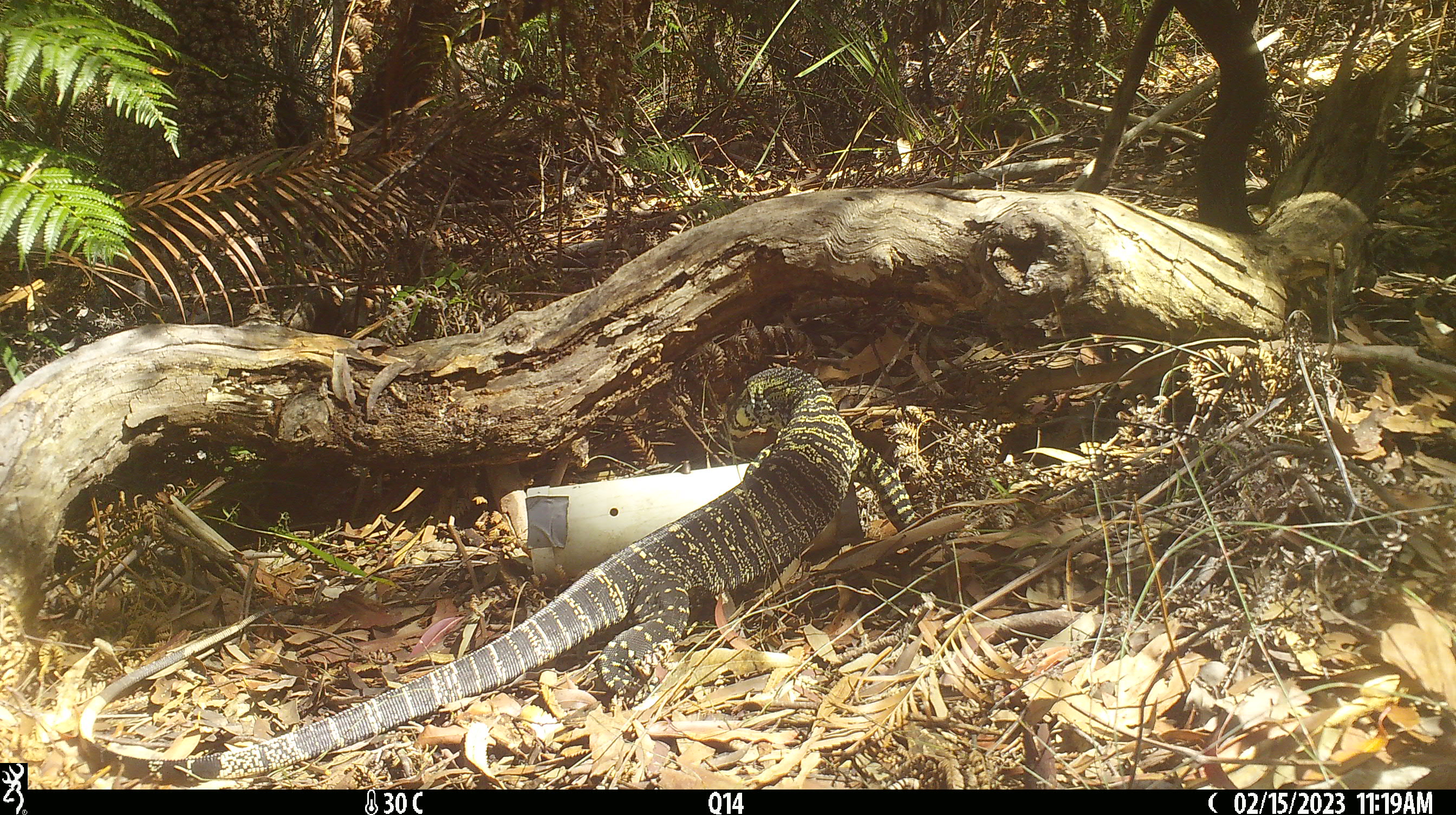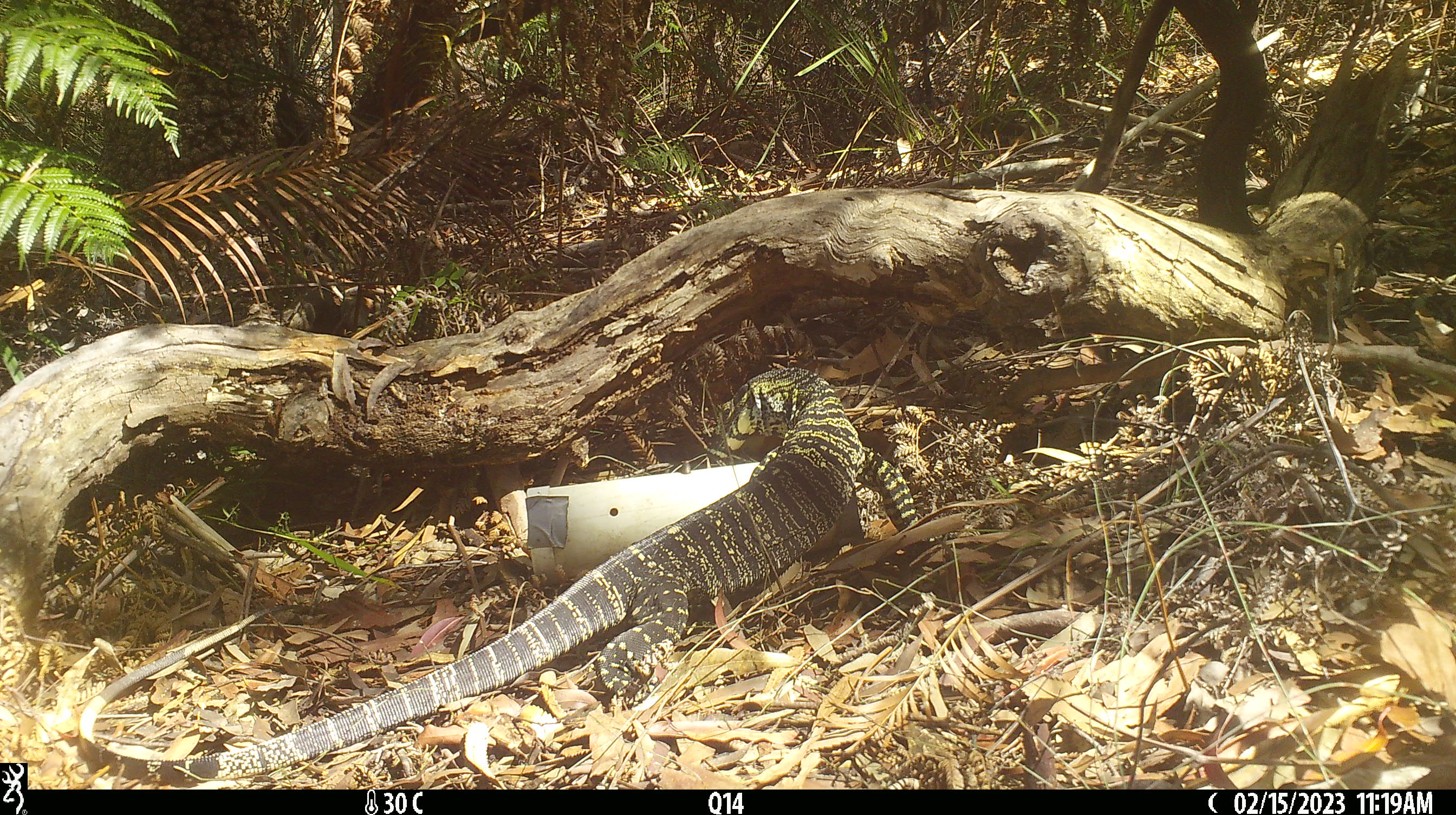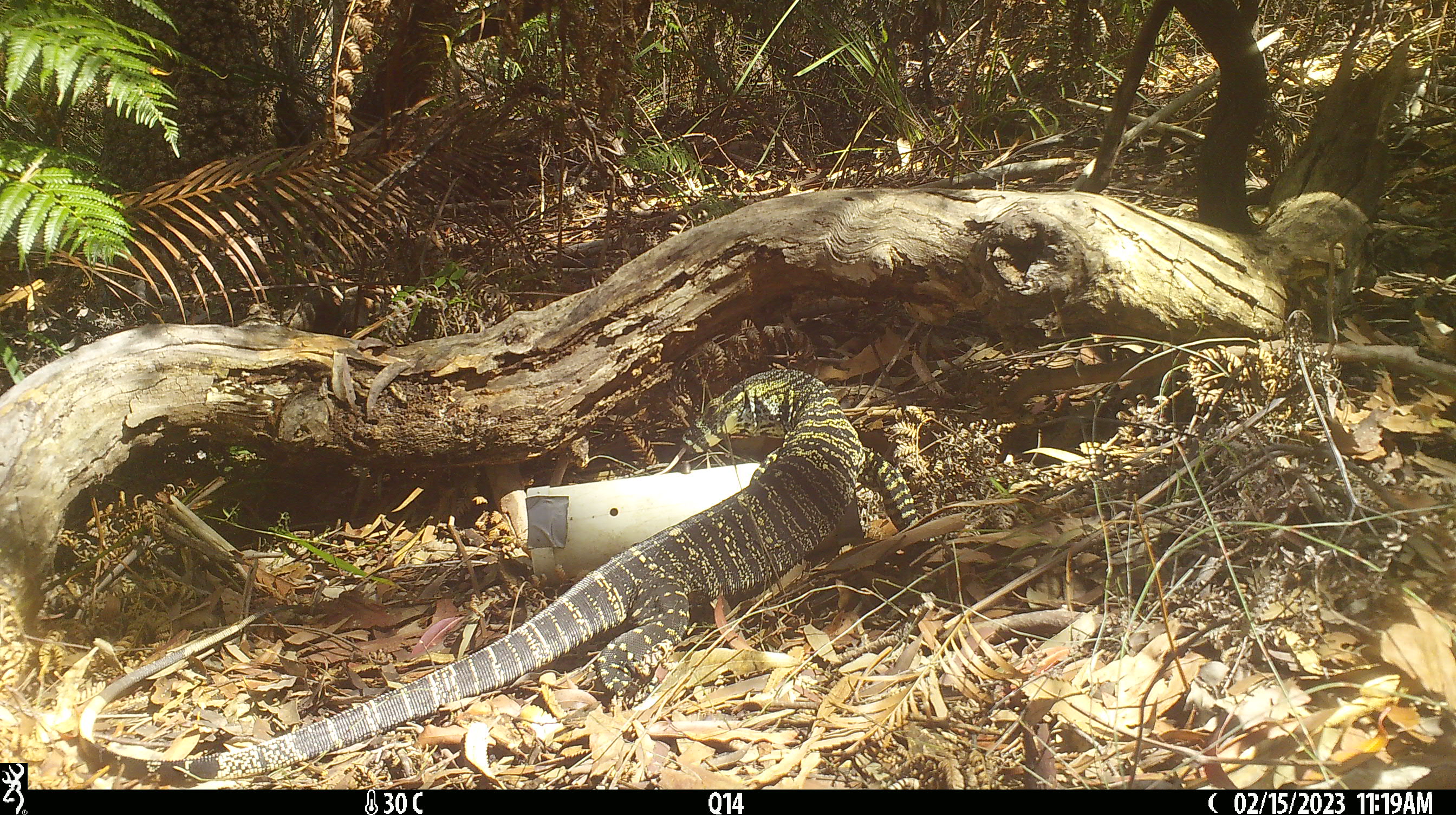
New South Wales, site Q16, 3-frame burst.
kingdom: Animalia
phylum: Chordata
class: Reptilia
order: Squamata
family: Varanidae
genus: Varanus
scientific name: Varanus varius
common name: lace monitor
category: goanna